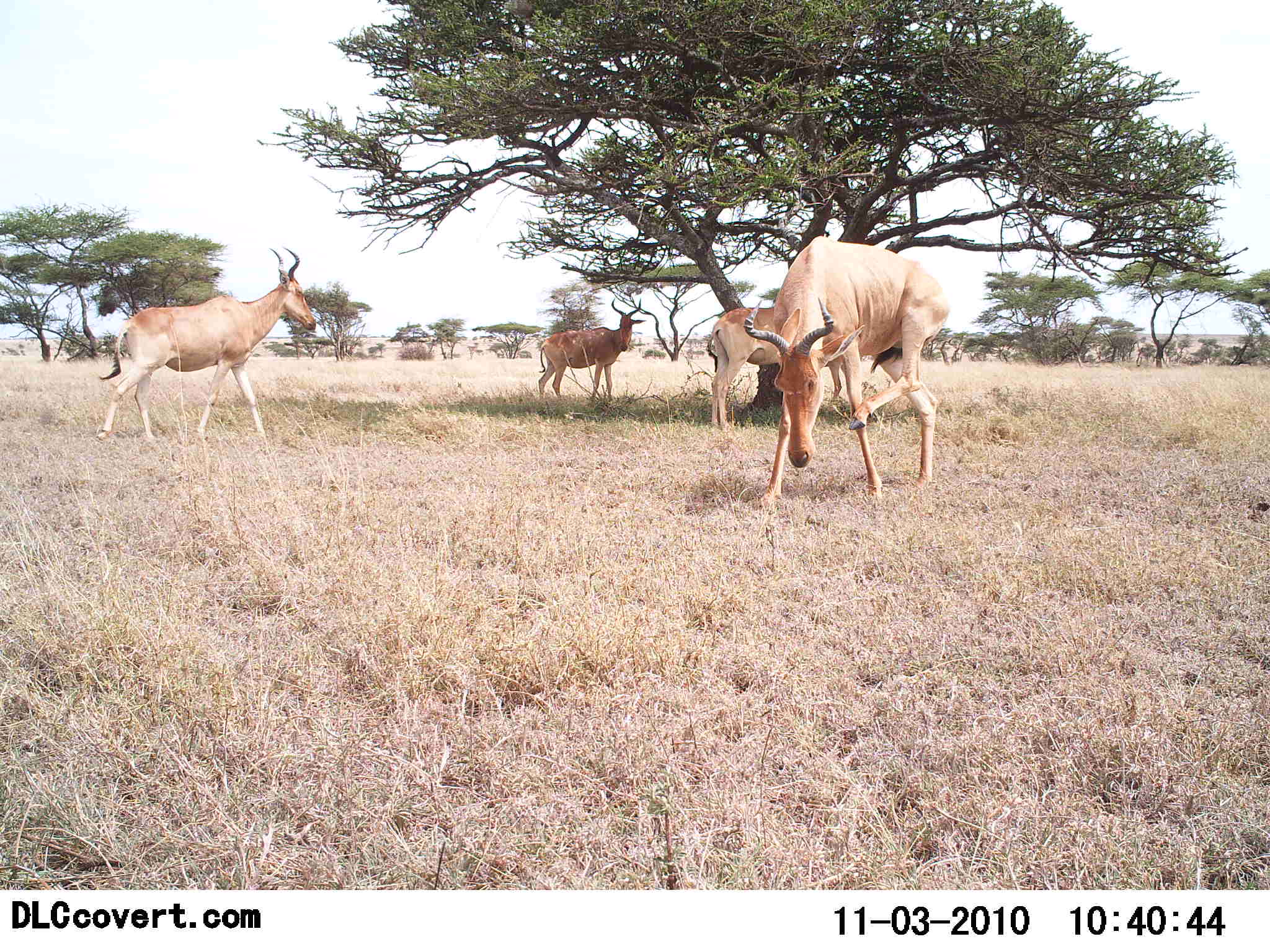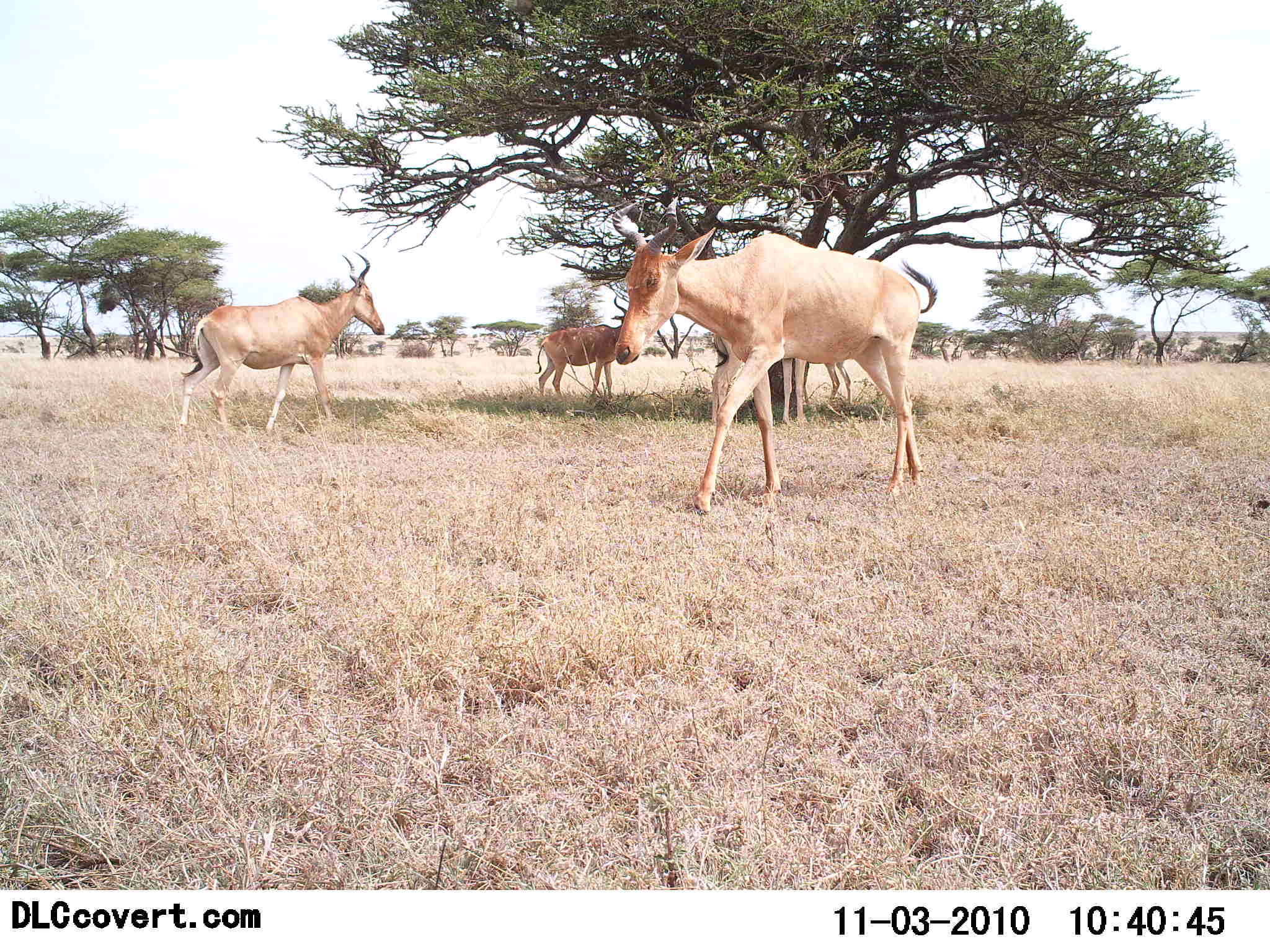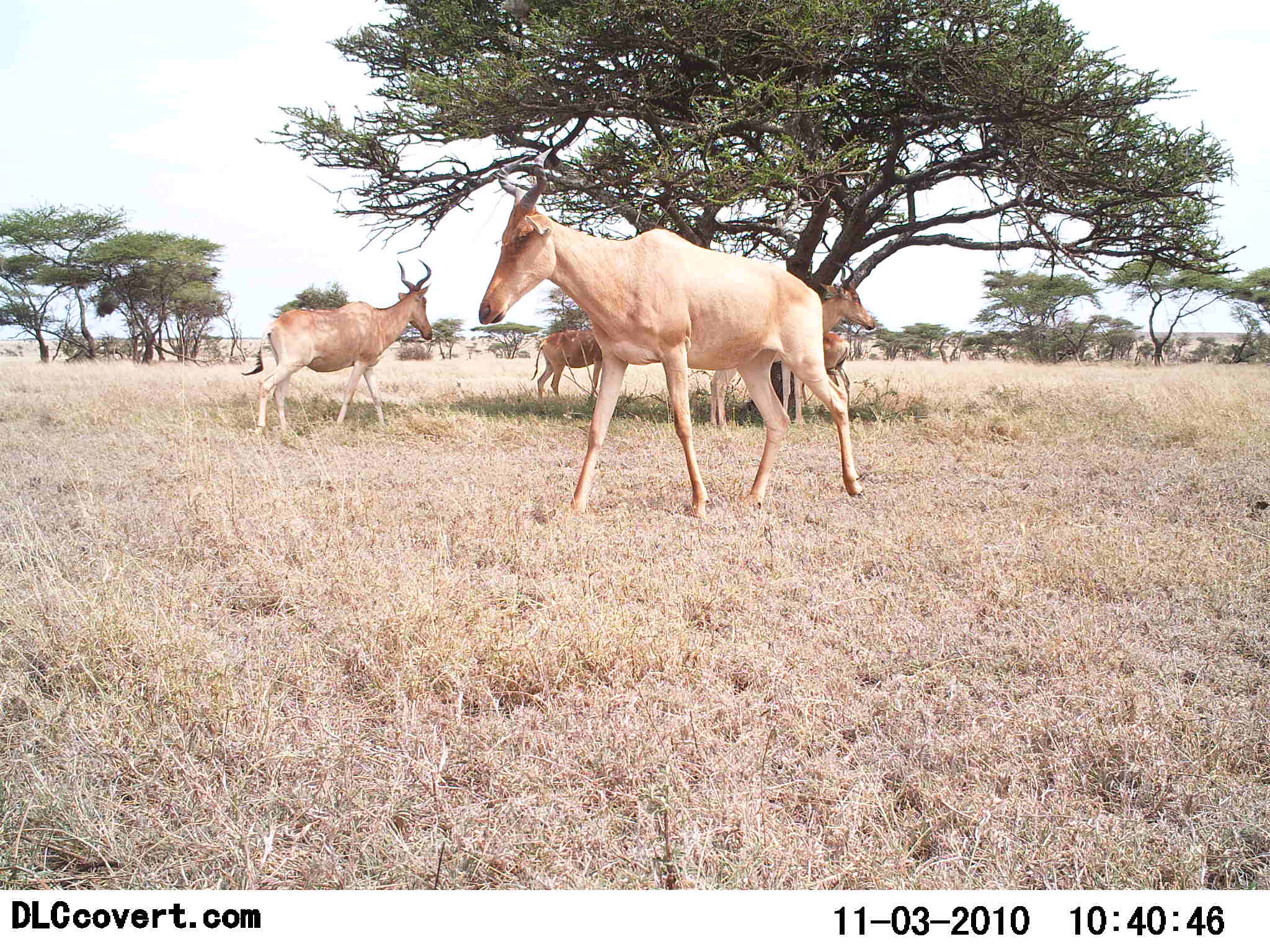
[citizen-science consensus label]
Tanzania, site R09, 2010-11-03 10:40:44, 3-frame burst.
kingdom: Animalia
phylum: Chordata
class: Mammalia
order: Artiodactyla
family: Bovidae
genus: Alcelaphus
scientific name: Alcelaphus buselaphus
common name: hartebeest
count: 4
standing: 71%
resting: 12%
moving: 71%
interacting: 6%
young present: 0%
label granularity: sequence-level